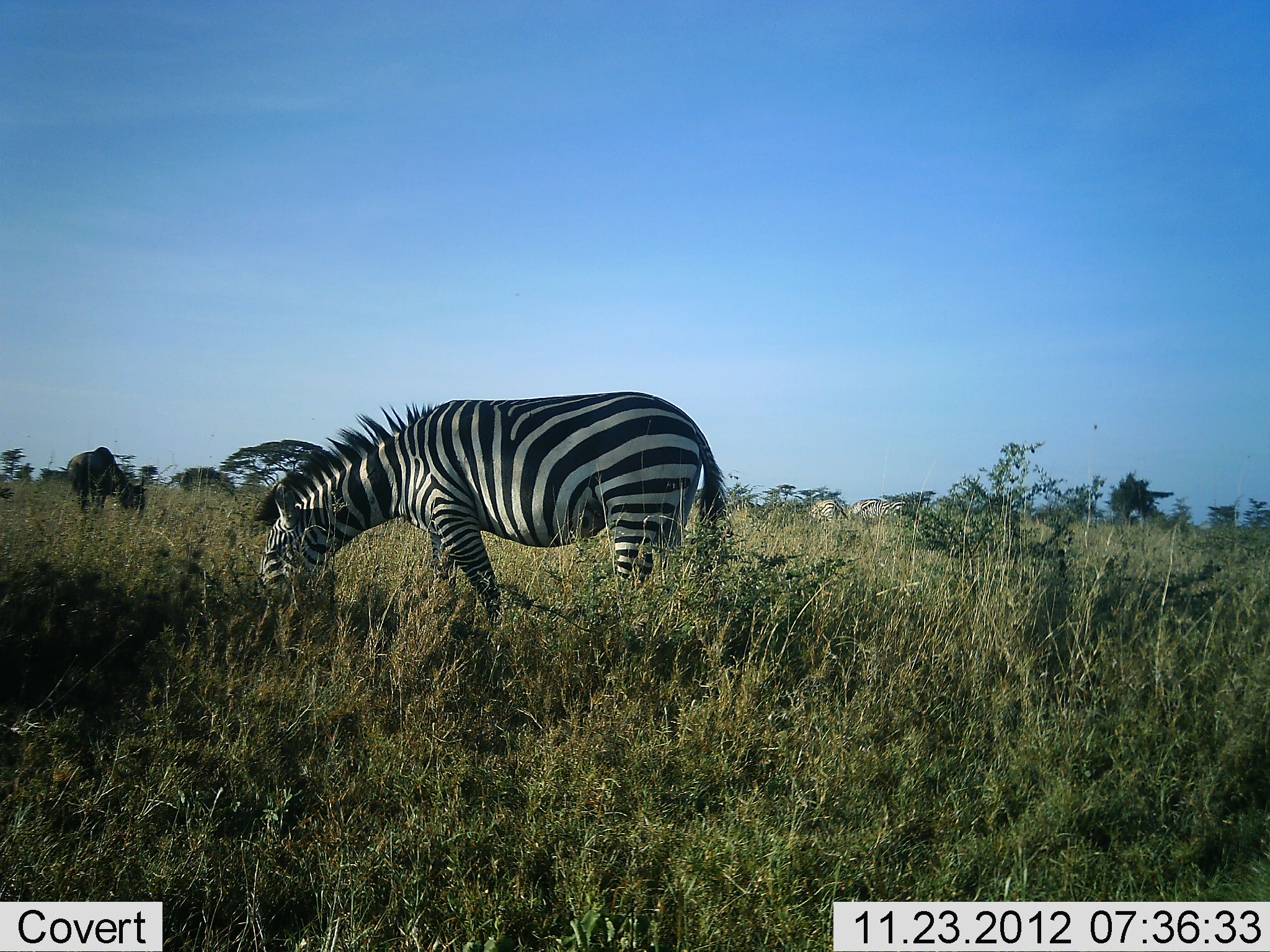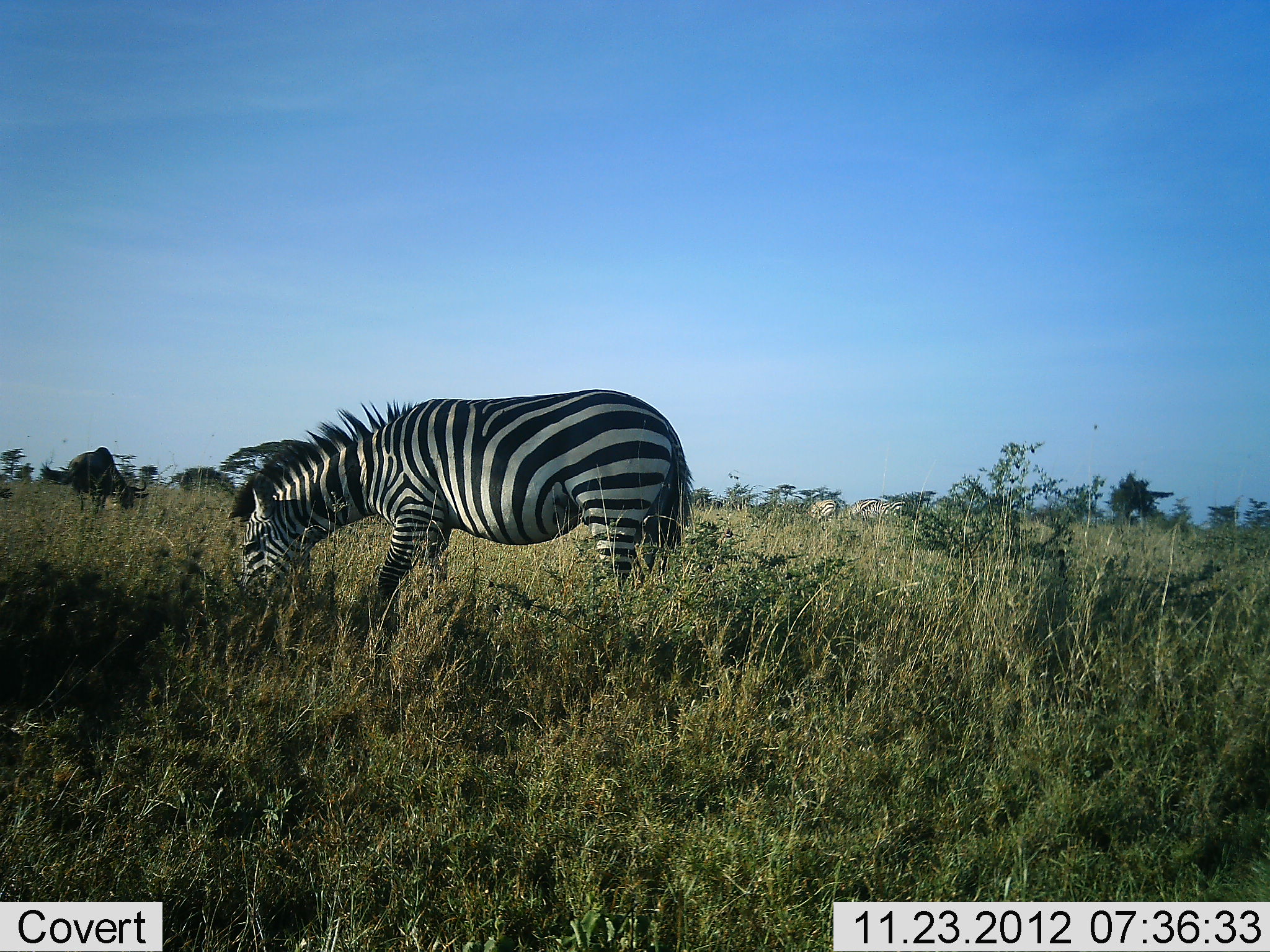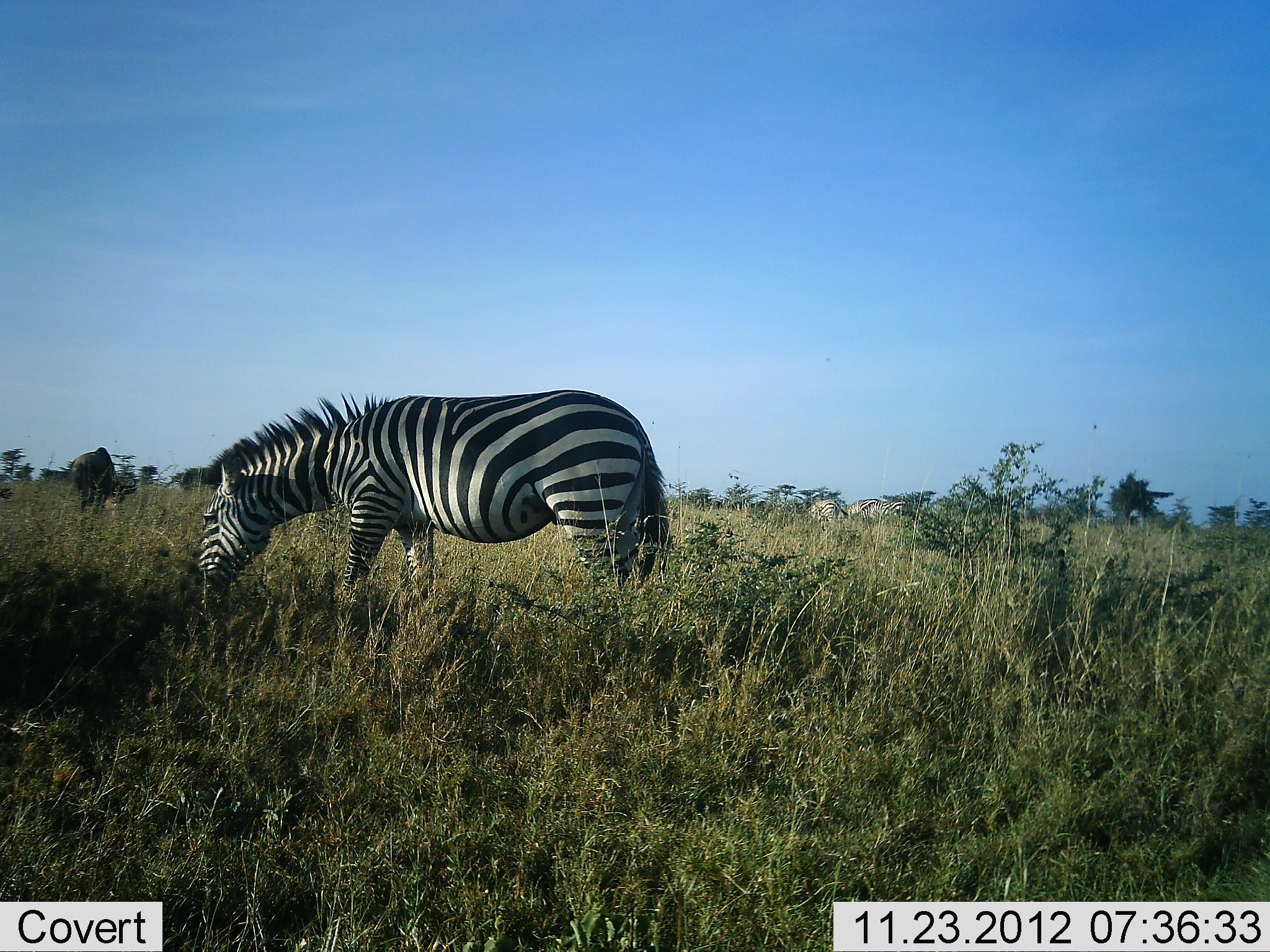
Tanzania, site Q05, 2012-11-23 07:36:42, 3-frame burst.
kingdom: Animalia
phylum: Chordata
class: Mammalia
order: Artiodactyla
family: Bovidae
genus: Connochaetes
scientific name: Connochaetes taurinus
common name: blue wildebeest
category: wildebeest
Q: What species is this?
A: Wildebeest (blue wildebeest) (Connochaetes taurinus).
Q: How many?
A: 1.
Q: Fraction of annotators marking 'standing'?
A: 40%.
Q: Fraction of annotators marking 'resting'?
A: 0%.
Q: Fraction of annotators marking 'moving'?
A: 0%.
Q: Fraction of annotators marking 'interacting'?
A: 0%.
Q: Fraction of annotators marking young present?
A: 0%.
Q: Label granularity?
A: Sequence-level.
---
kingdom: Animalia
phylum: Chordata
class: Mammalia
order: Perissodactyla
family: Equidae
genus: Equus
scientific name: Equus quagga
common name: plains zebra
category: zebra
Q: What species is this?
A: Zebra (plains zebra) (Equus quagga).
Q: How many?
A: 1.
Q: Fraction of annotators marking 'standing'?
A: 31%.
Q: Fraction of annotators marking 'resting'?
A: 0%.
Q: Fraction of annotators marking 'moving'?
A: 8%.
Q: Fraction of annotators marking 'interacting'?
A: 0%.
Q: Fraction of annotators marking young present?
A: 0%.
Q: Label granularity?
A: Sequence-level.